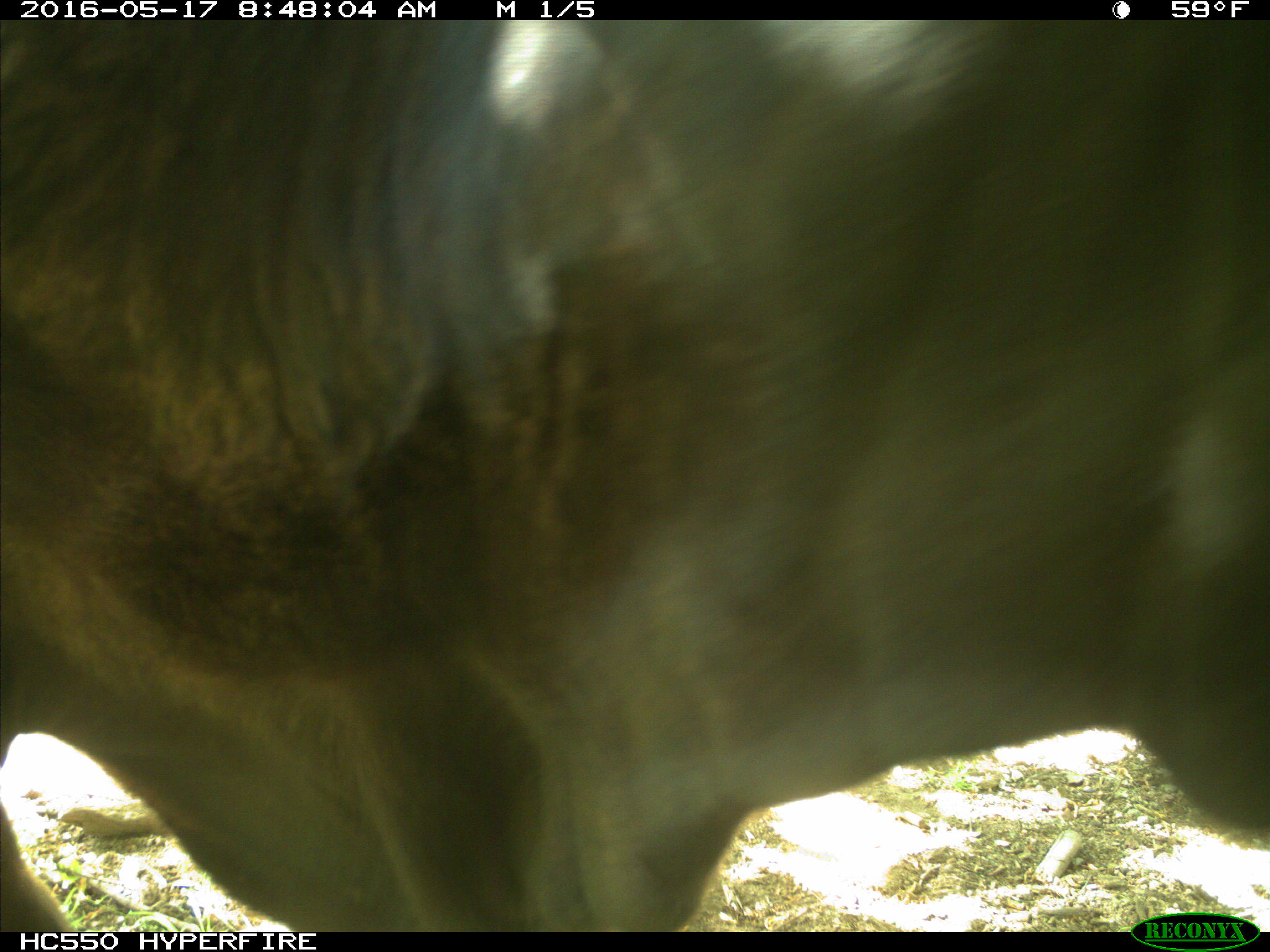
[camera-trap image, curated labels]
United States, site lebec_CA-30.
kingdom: Animalia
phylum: Chordata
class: Mammalia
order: Artiodactyla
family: Bovidae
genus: Bos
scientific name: Bos taurus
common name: domestic cow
Bos taurus (domestic cow).